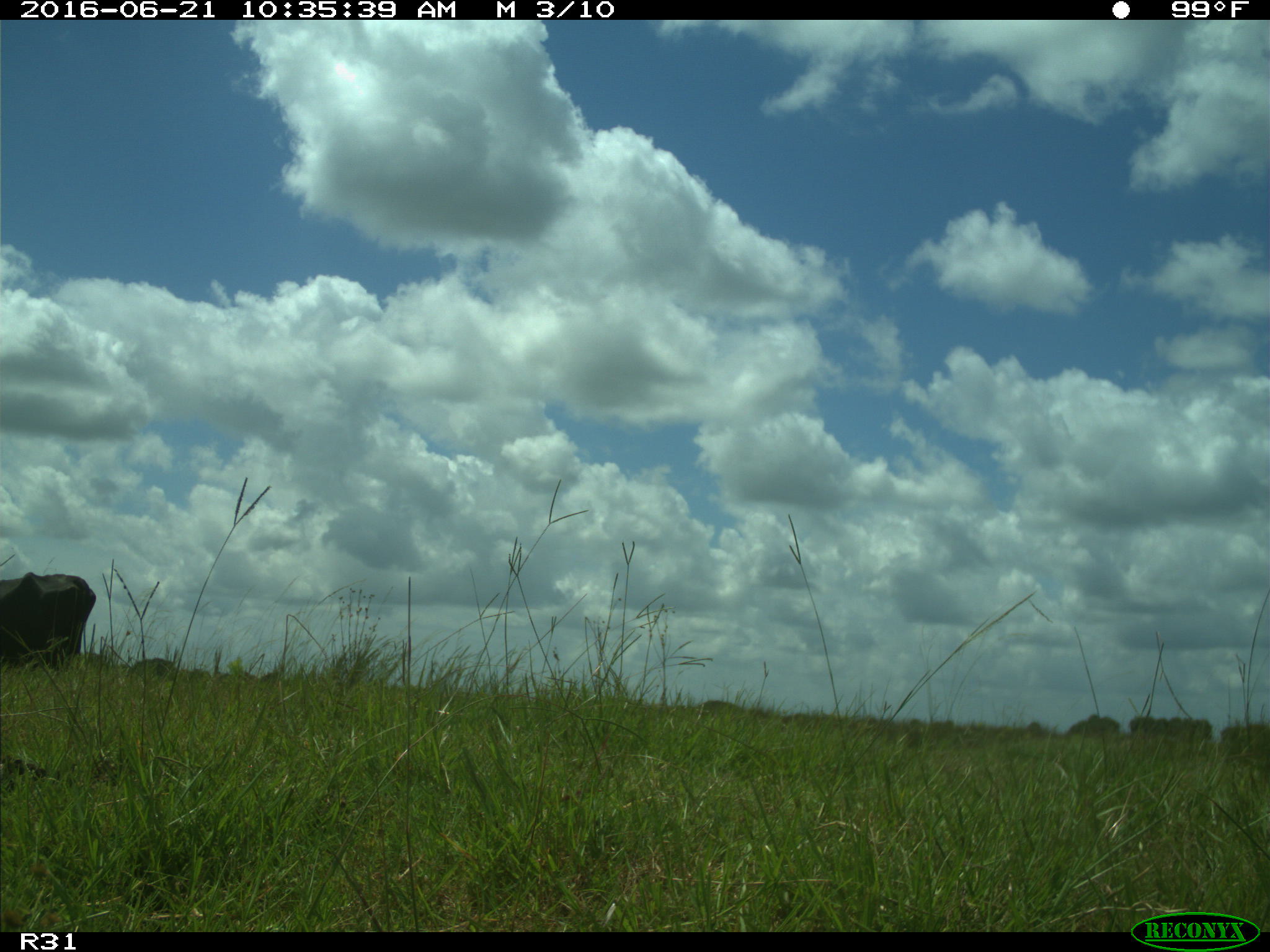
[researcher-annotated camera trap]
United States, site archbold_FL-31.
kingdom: Animalia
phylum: Chordata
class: Mammalia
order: Artiodactyla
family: Bovidae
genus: Bos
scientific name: Bos taurus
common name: domestic cow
Bos taurus (domestic cow).